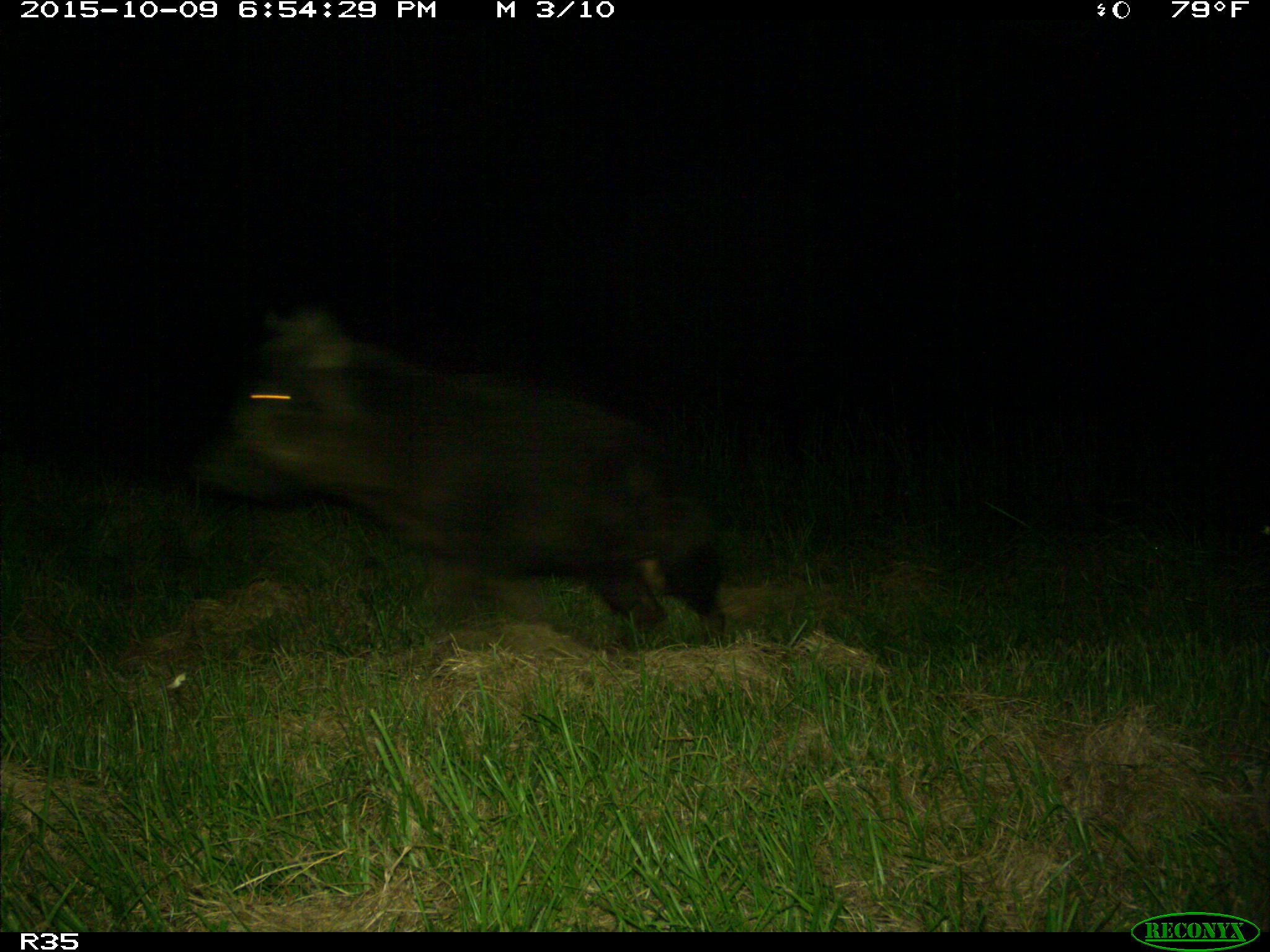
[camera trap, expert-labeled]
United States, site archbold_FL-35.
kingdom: Animalia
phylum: Chordata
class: Mammalia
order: Artiodactyla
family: Suidae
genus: Sus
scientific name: Sus scrofa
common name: wild boar